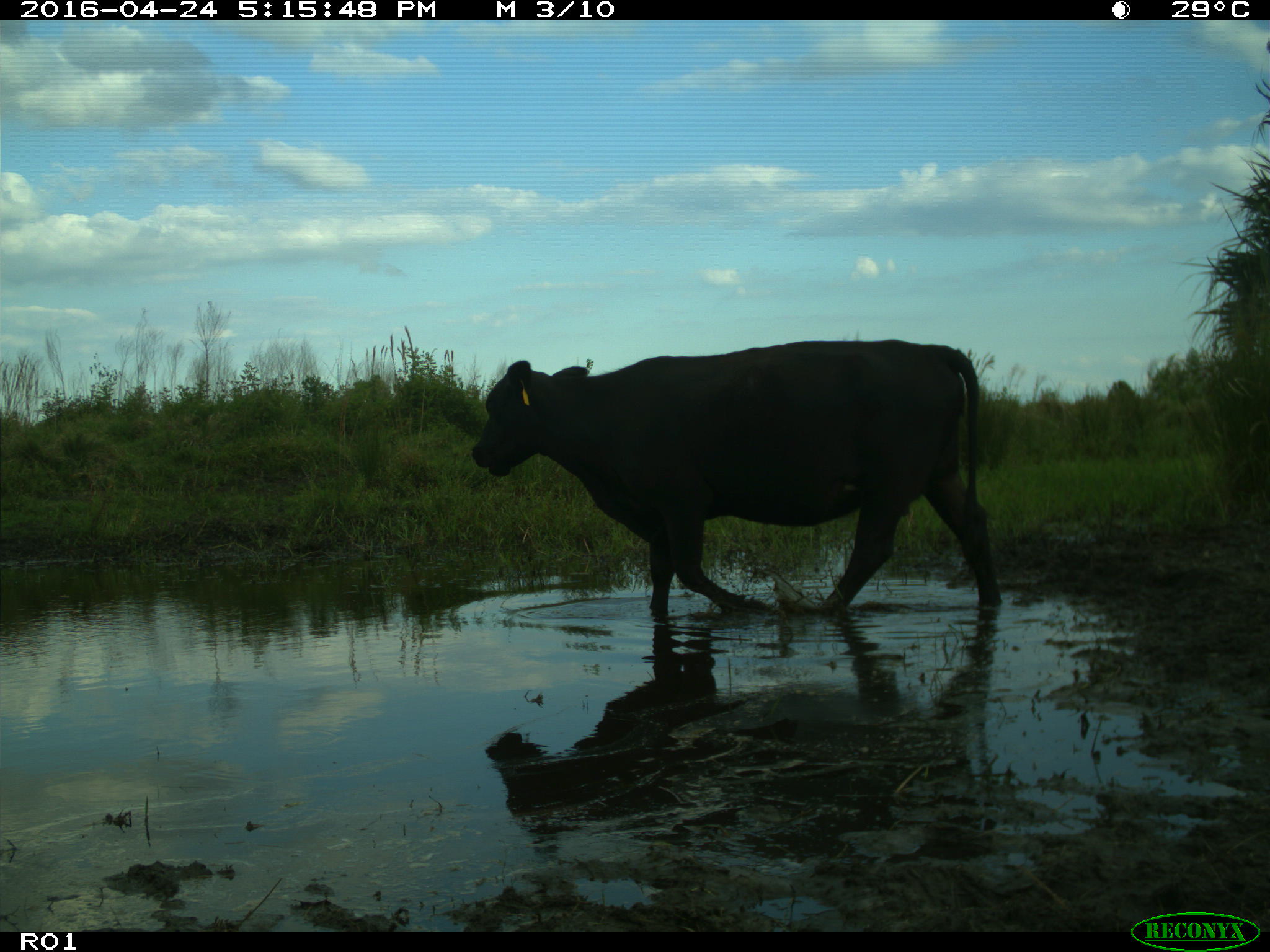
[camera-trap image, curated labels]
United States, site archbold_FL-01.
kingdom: Animalia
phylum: Chordata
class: Mammalia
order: Artiodactyla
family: Bovidae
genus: Bos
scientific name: Bos taurus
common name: domestic cow